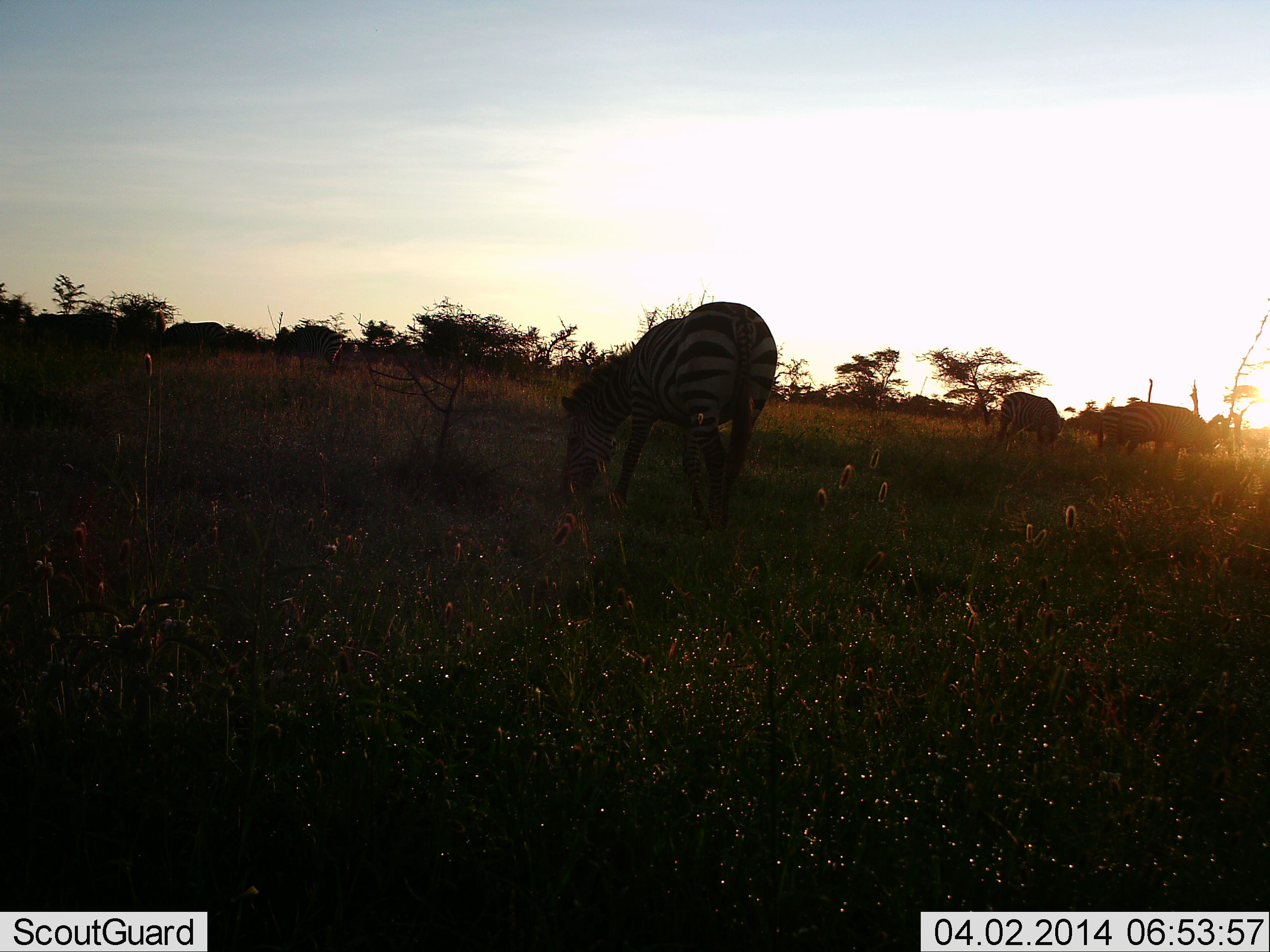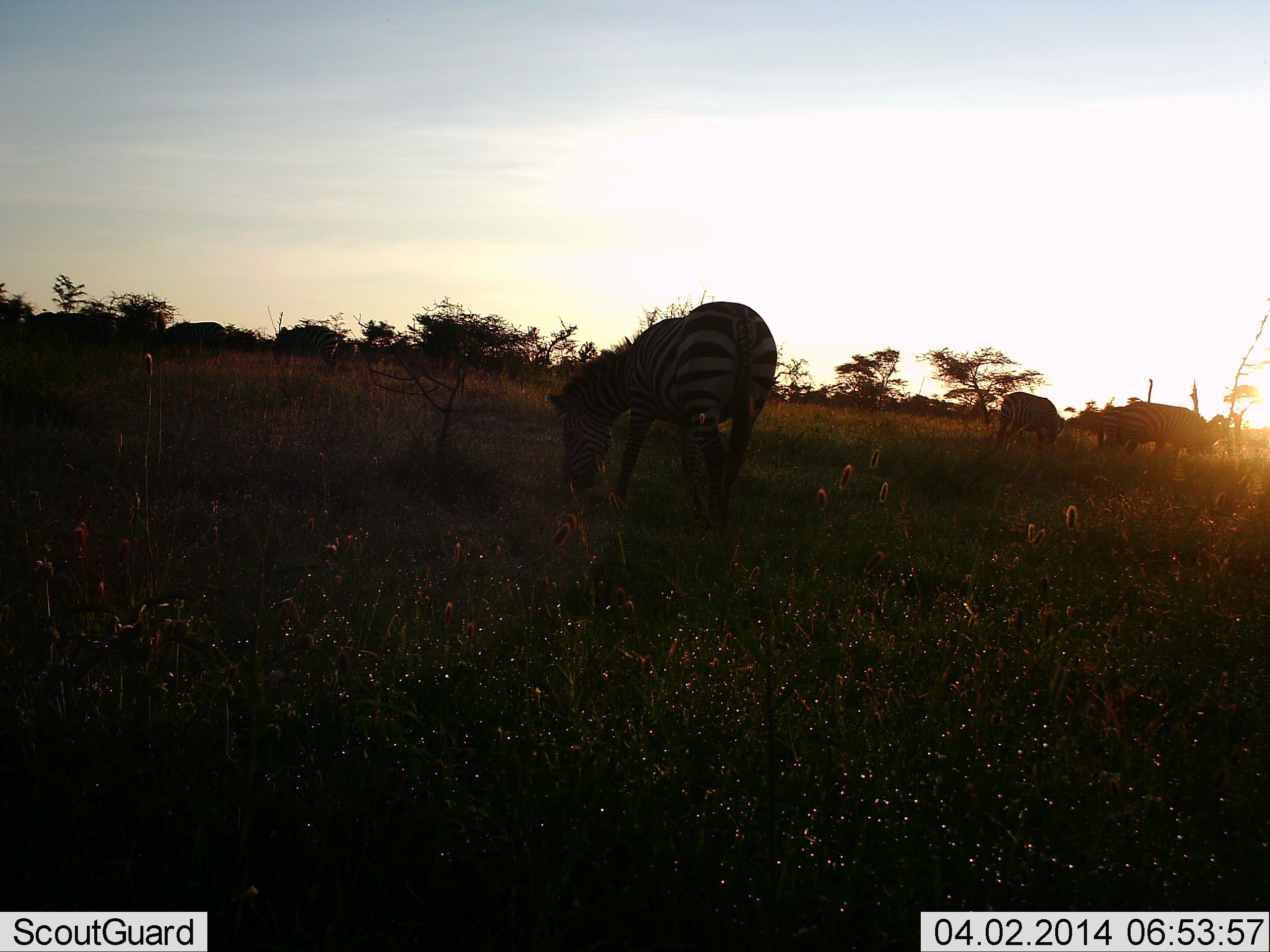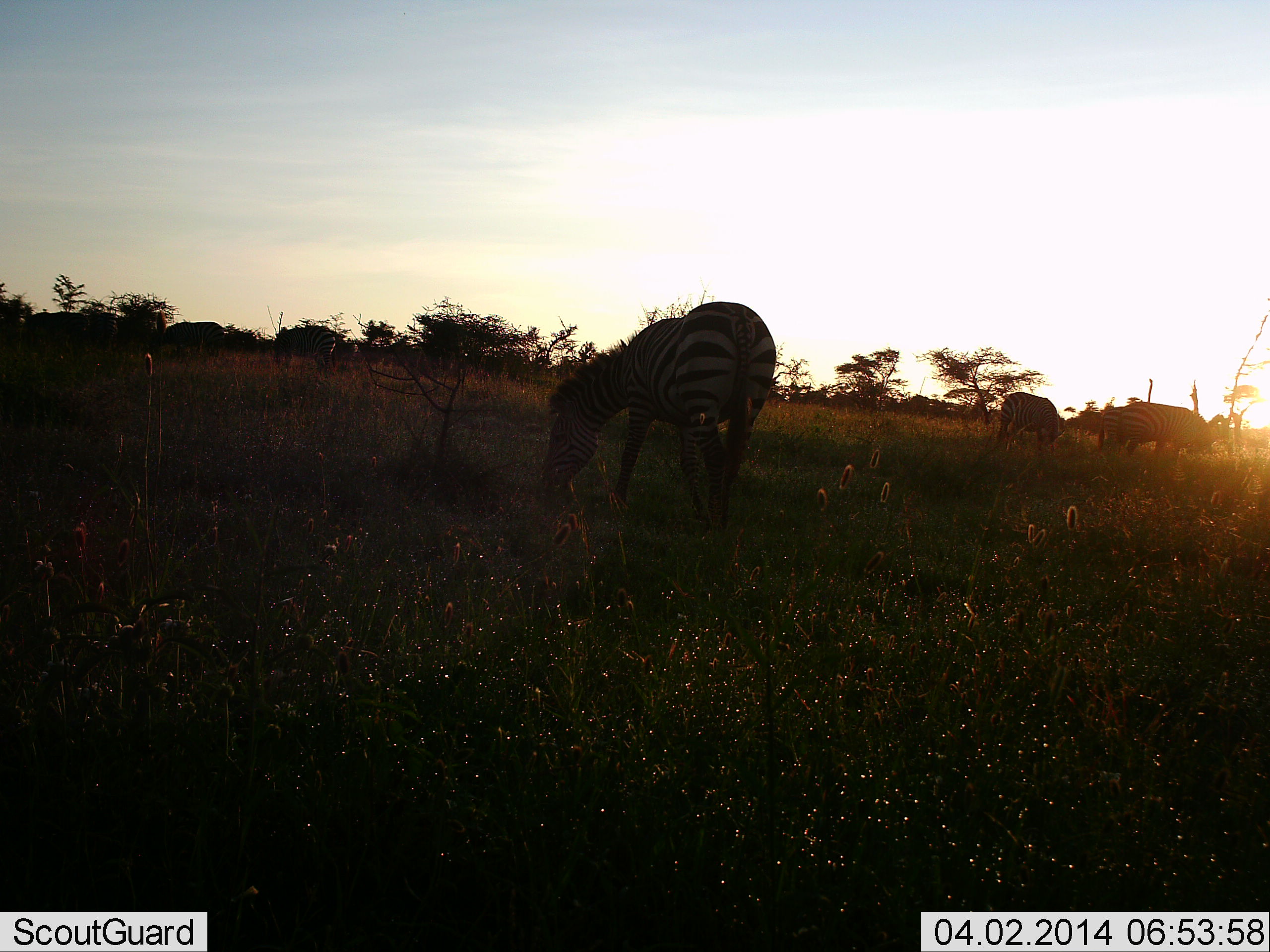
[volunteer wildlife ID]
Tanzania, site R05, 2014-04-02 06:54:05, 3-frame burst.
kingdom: Animalia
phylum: Chordata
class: Mammalia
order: Perissodactyla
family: Equidae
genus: Equus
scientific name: Equus quagga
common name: plains zebra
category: zebra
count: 4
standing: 50%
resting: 0%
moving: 10%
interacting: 0%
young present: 0%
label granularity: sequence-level